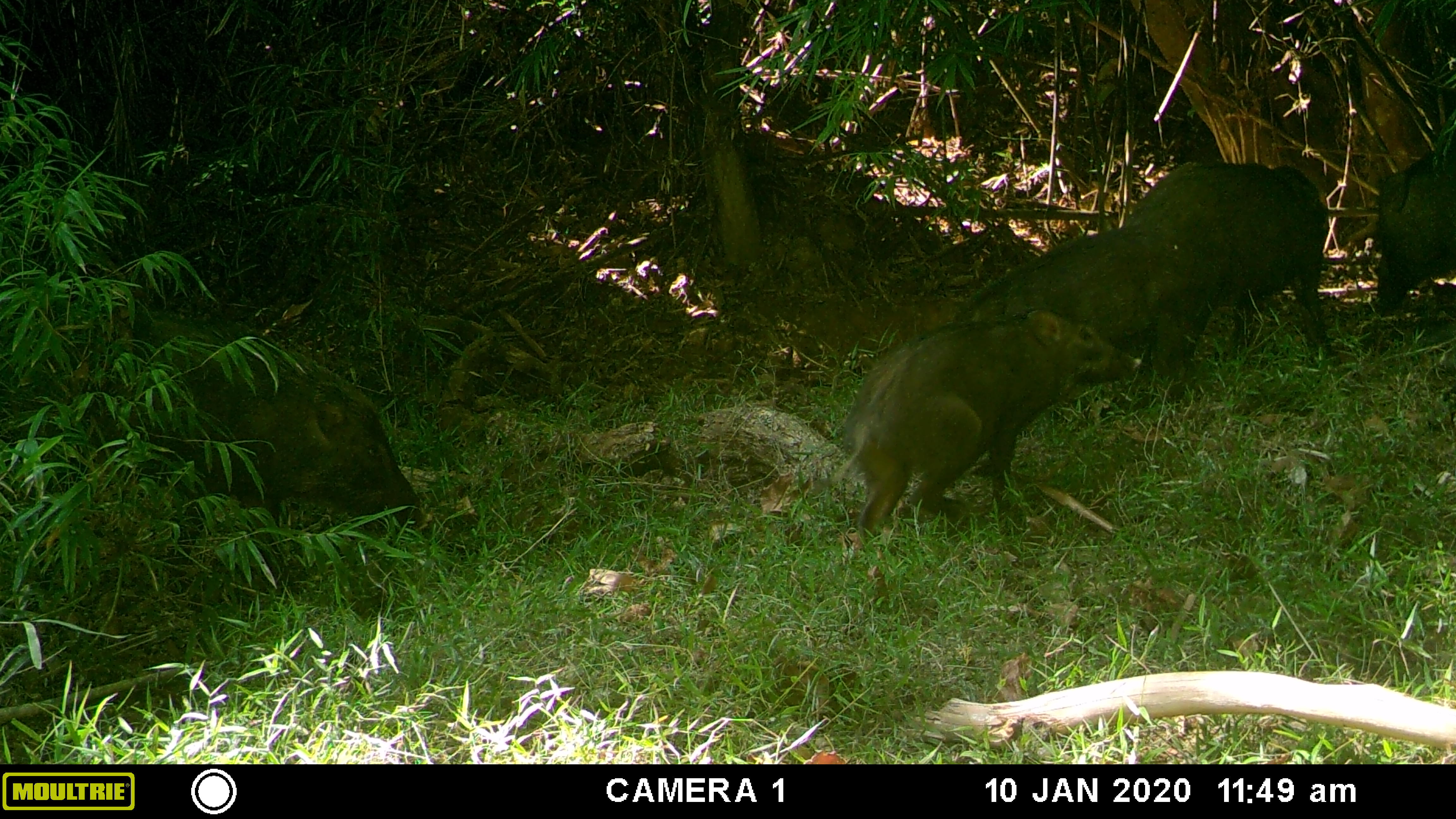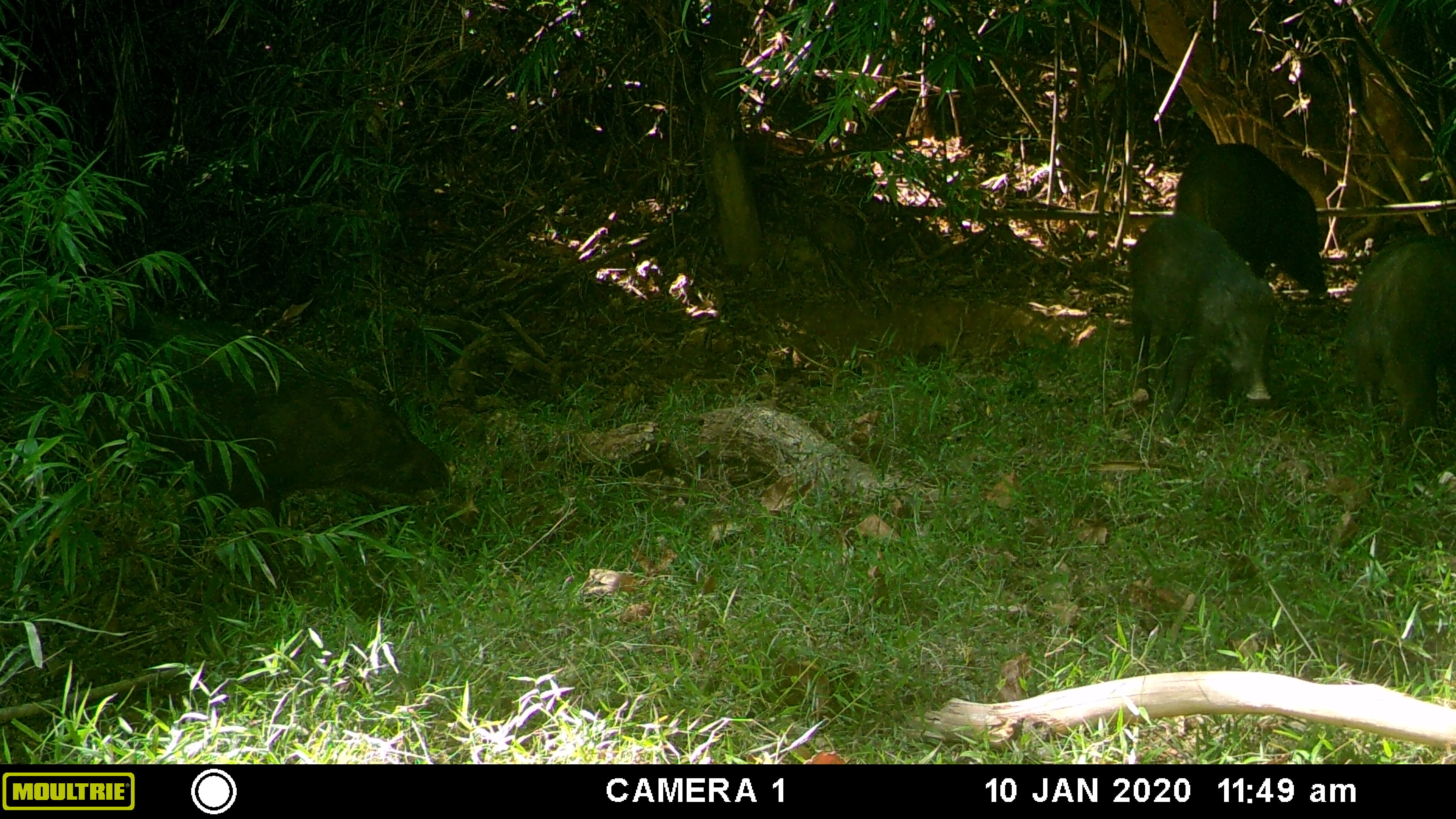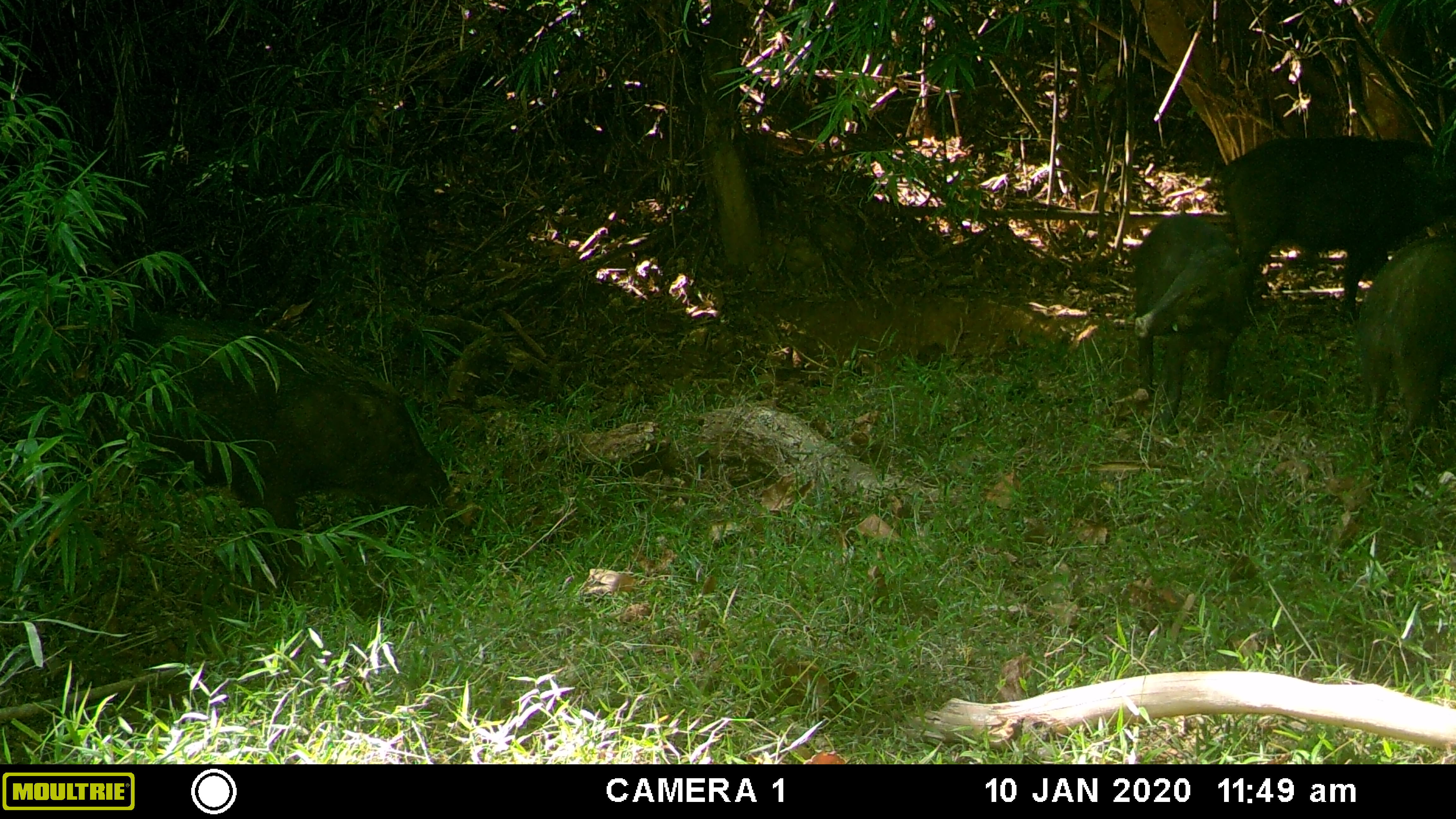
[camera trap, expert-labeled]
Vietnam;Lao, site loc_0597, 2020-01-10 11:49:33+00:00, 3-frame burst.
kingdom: Animalia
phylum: Chordata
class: Mammalia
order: Artiodactyla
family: Suidae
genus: Sus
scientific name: Sus scrofa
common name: eurasian wild pig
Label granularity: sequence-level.